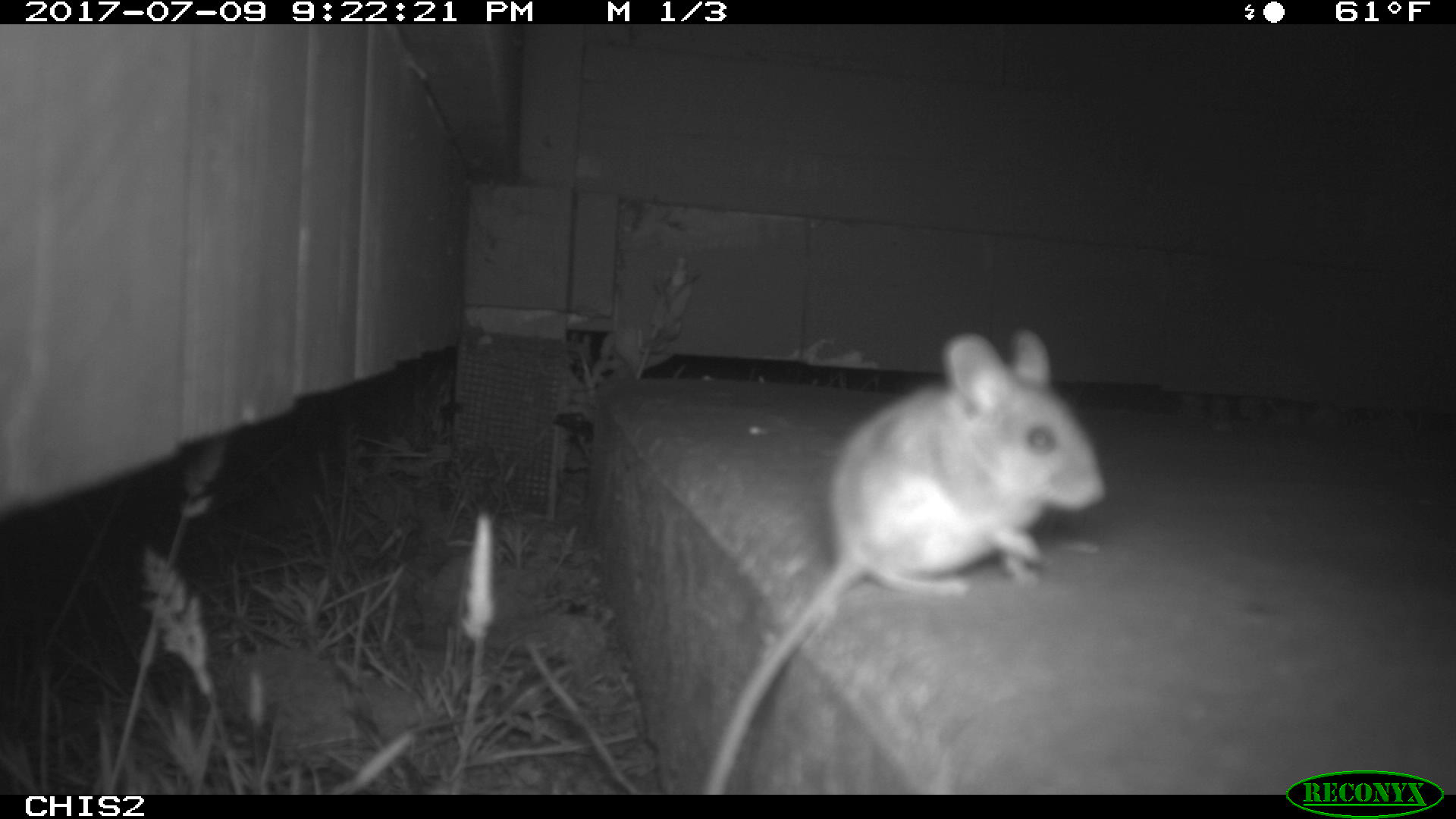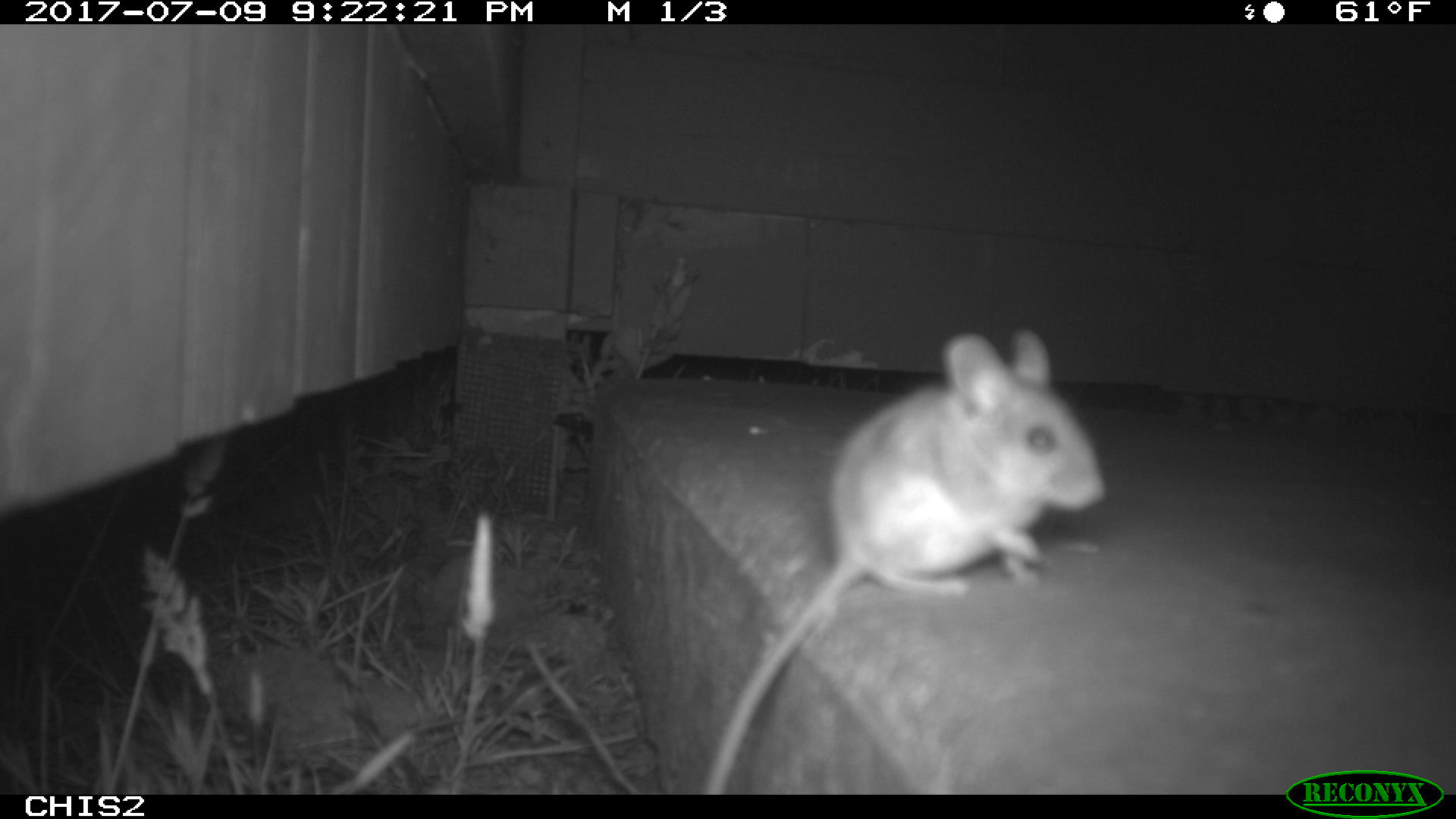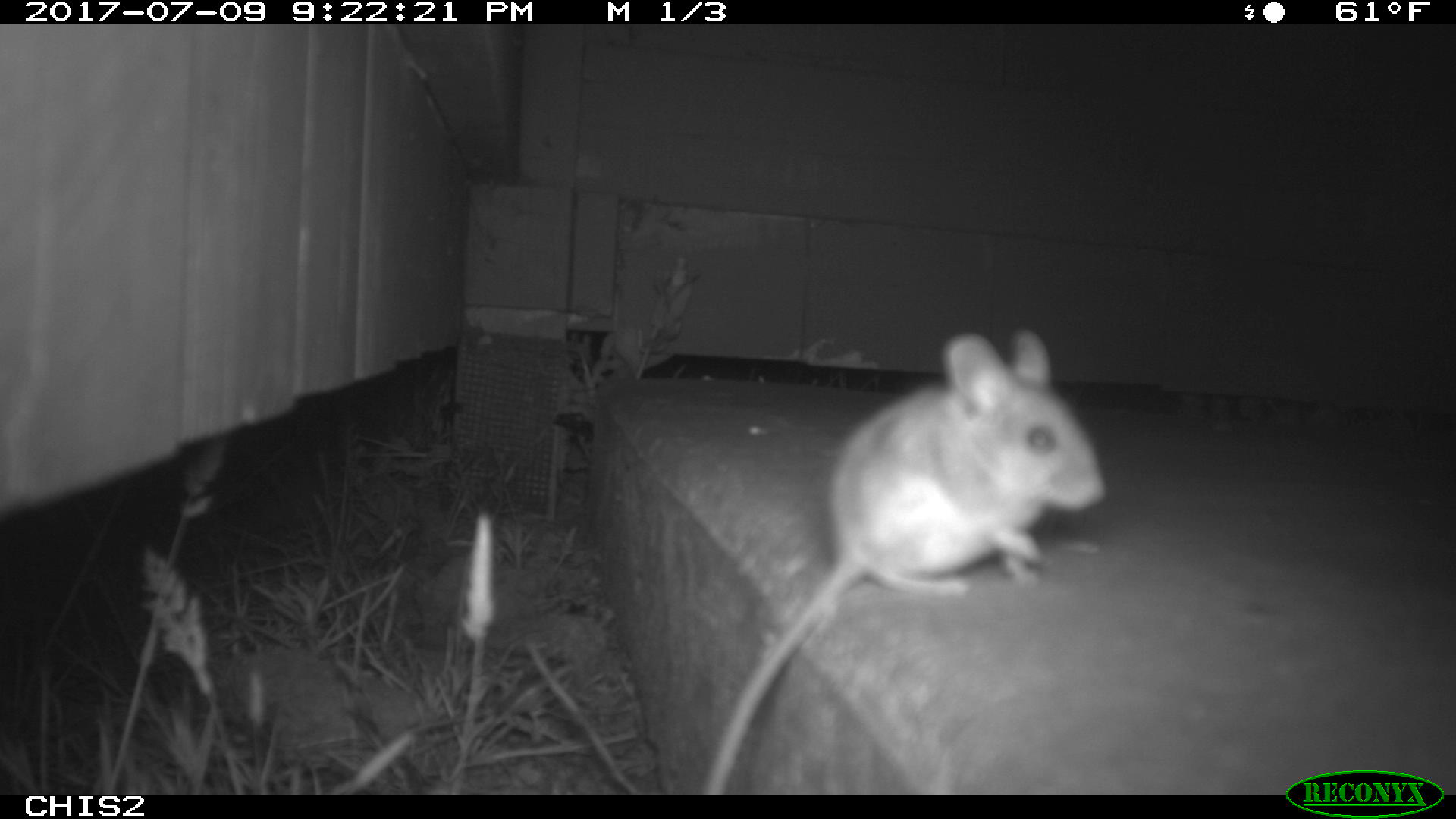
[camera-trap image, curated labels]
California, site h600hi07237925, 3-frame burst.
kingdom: Animalia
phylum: Chordata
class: Mammalia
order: Rodentia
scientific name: Rodentia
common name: rodent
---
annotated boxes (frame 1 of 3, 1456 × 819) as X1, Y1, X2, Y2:
rodent: 696, 327, 1109, 792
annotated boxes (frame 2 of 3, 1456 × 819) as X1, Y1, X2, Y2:
rodent: 693, 325, 1103, 792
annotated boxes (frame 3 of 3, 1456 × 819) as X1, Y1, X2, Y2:
rodent: 694, 330, 1108, 792